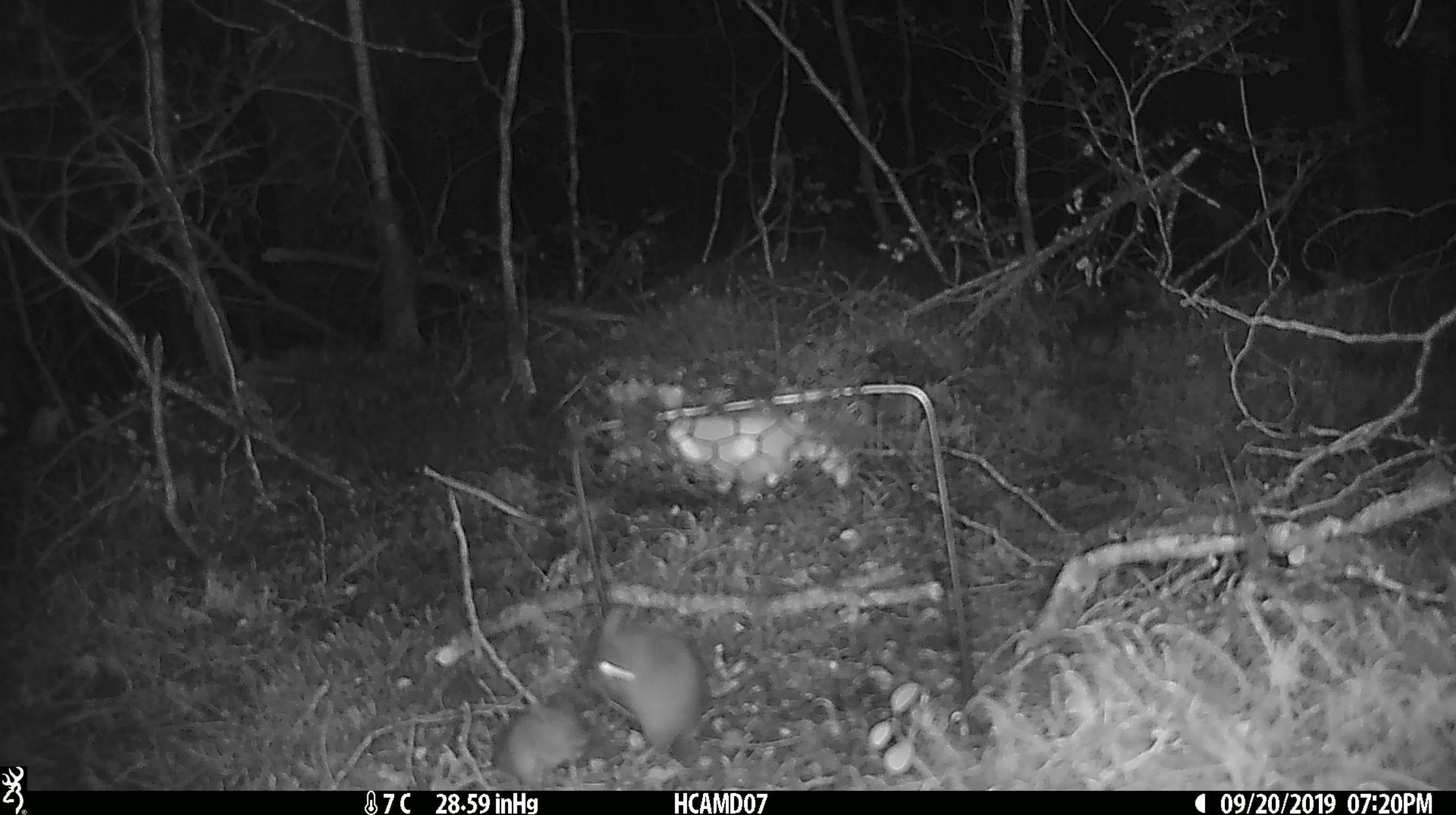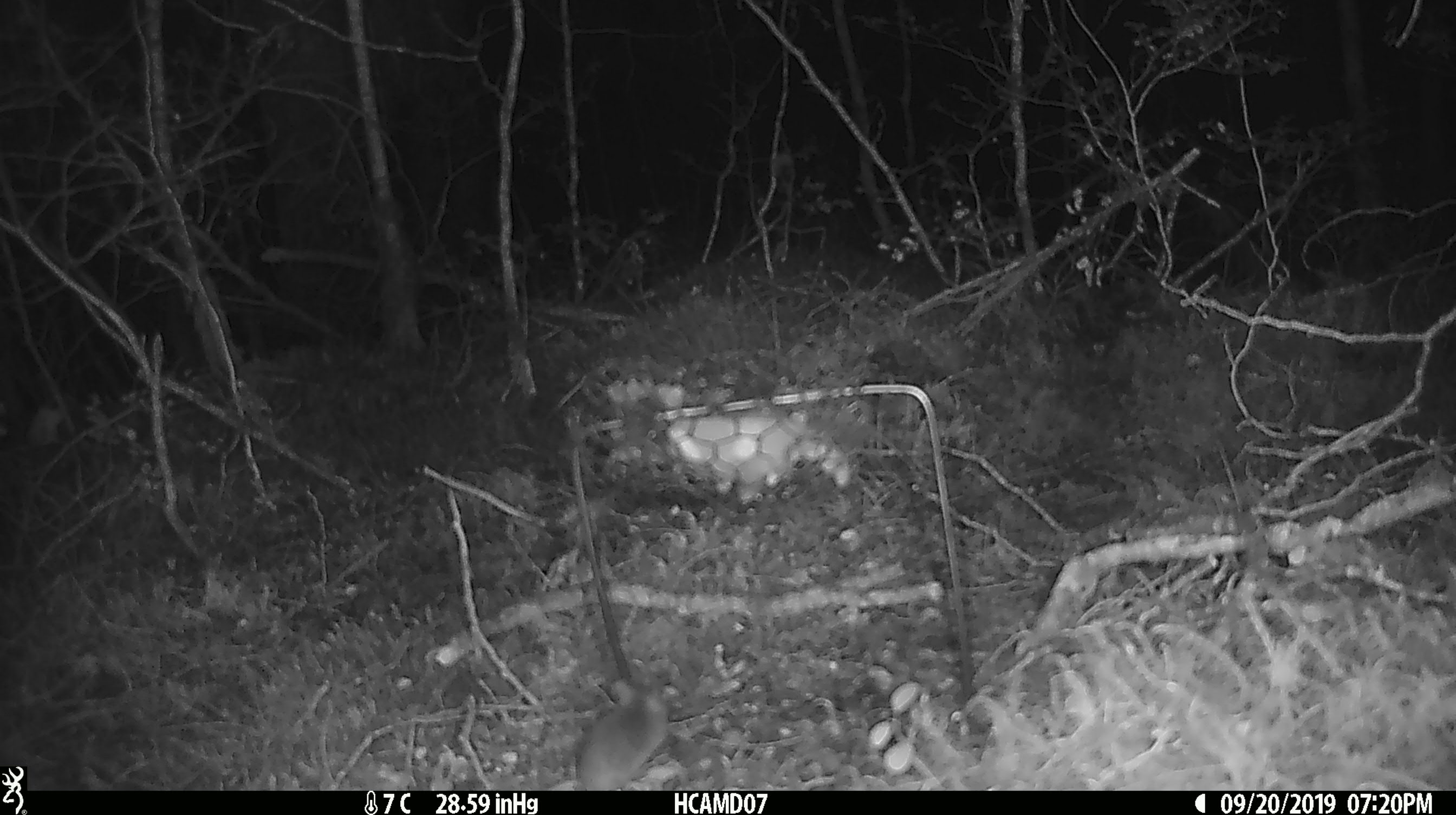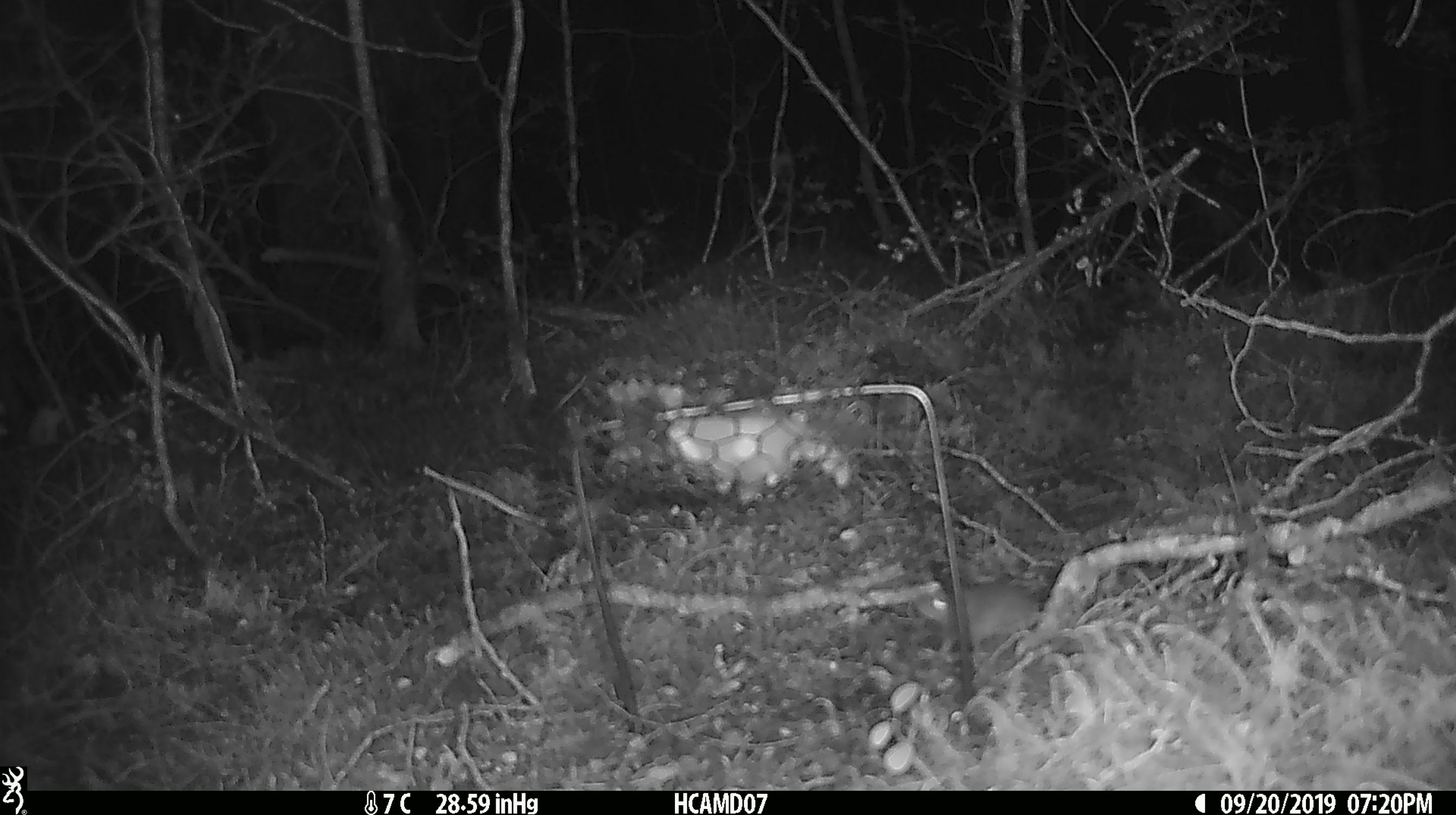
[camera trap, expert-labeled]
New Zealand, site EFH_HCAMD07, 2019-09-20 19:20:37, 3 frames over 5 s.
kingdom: Animalia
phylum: Chordata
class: Mammalia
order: Rodentia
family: Muridae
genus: Mus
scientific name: Mus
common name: mouse